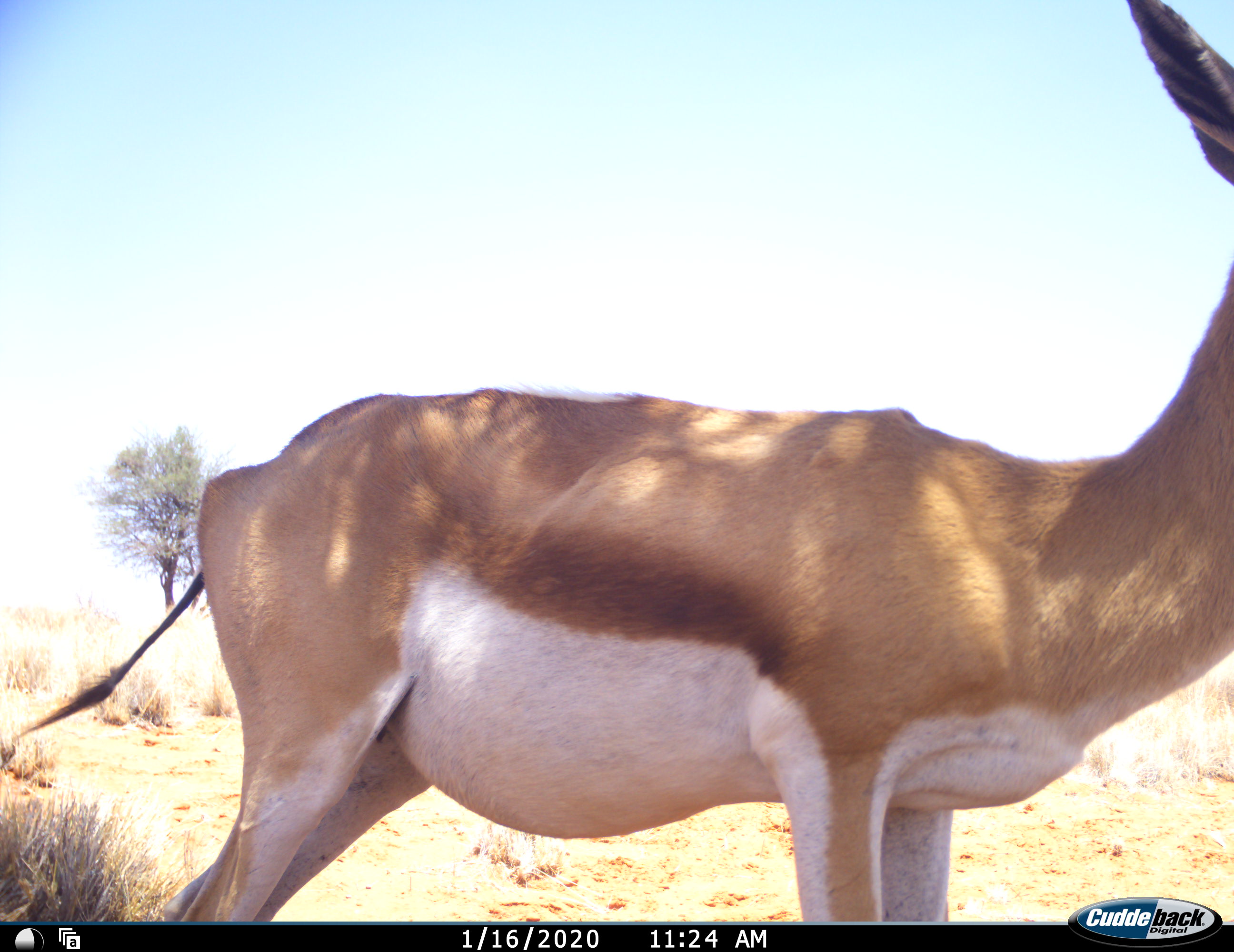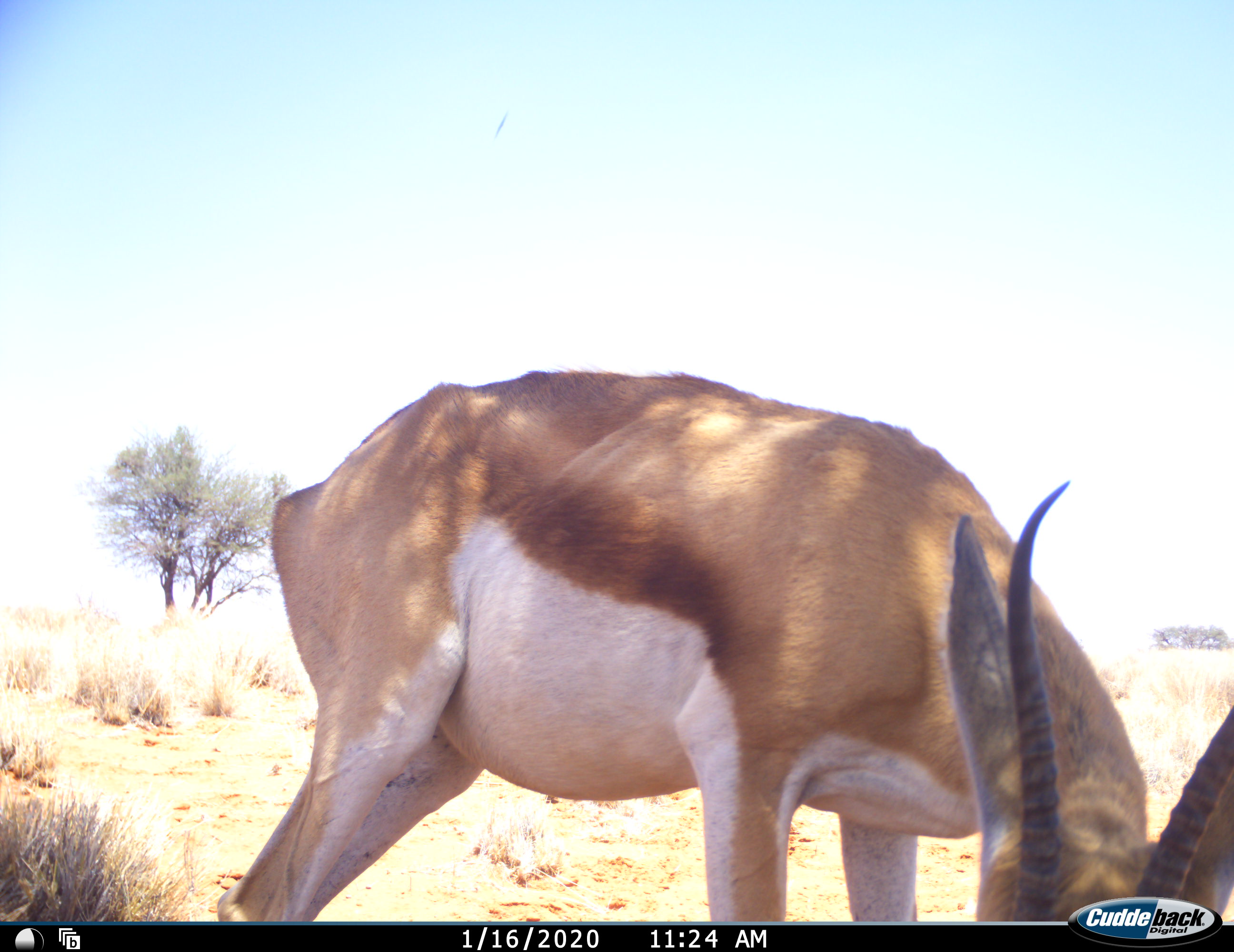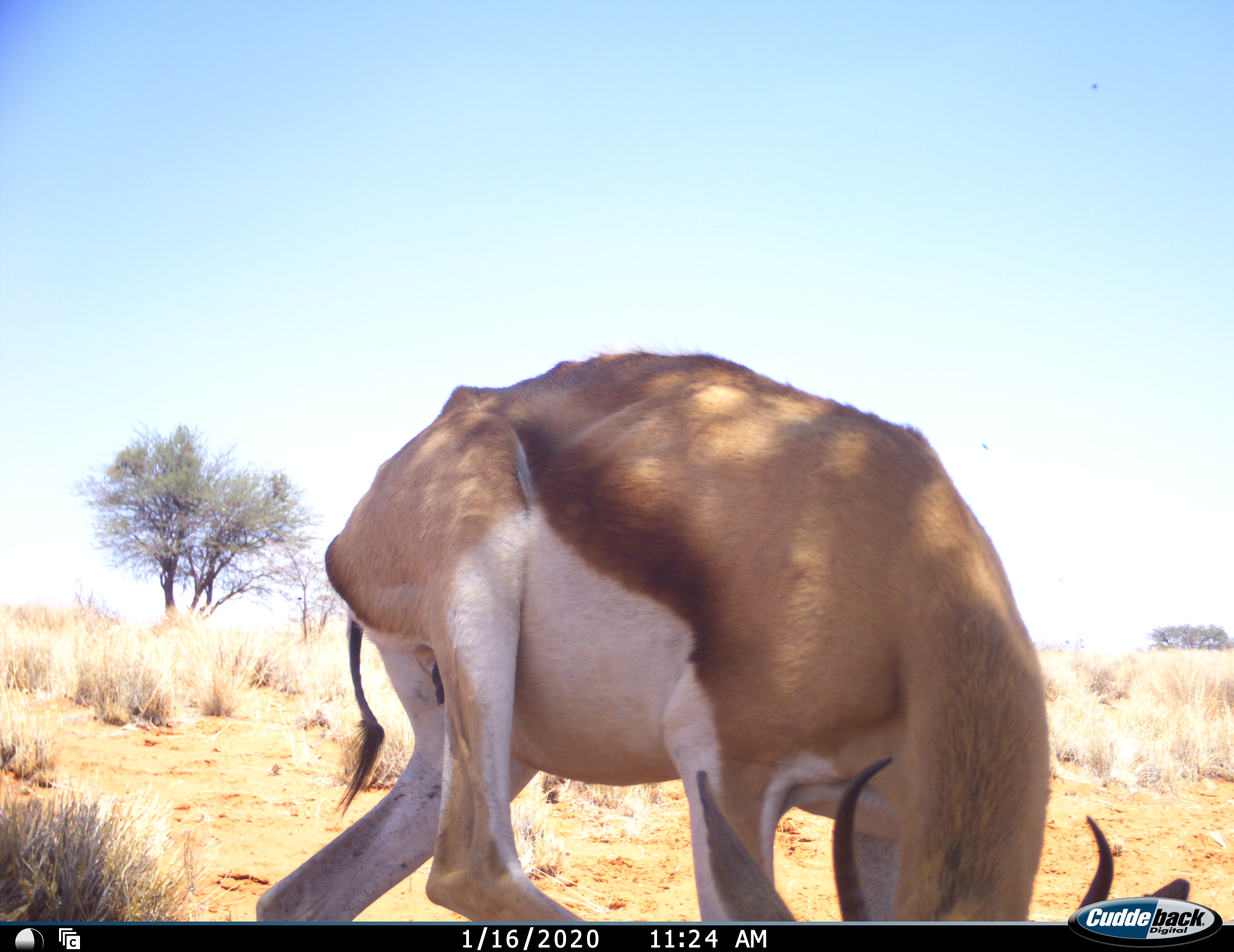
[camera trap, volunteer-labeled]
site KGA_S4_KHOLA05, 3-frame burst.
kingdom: Animalia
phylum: Chordata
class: Mammalia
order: Artiodactyla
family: Bovidae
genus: Antidorcas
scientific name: Antidorcas marsupialis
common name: springbok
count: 1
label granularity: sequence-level